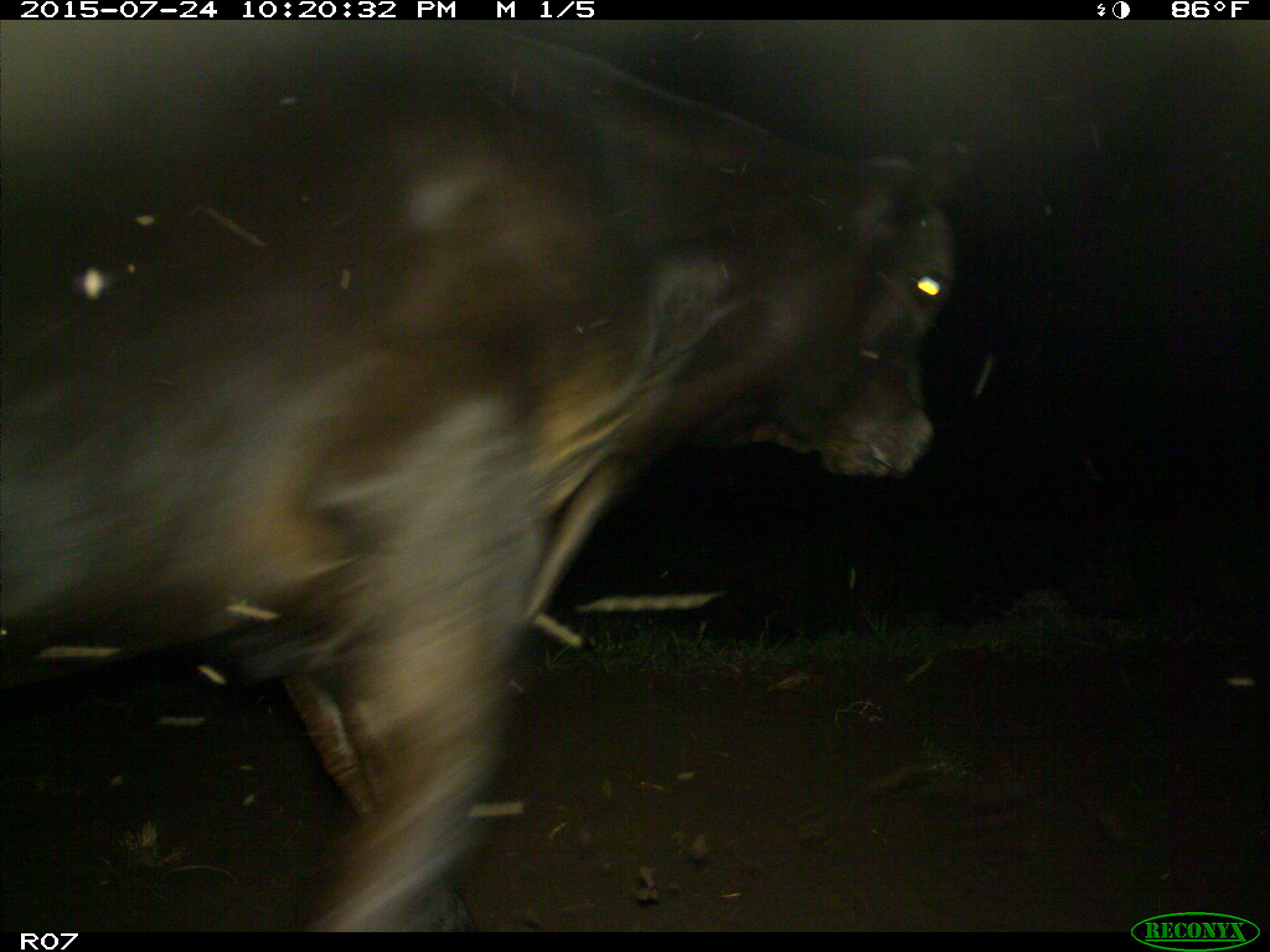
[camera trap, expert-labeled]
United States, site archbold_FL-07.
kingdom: Animalia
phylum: Chordata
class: Mammalia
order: Artiodactyla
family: Bovidae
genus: Bos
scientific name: Bos taurus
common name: domestic cow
Bos taurus (domestic cow).